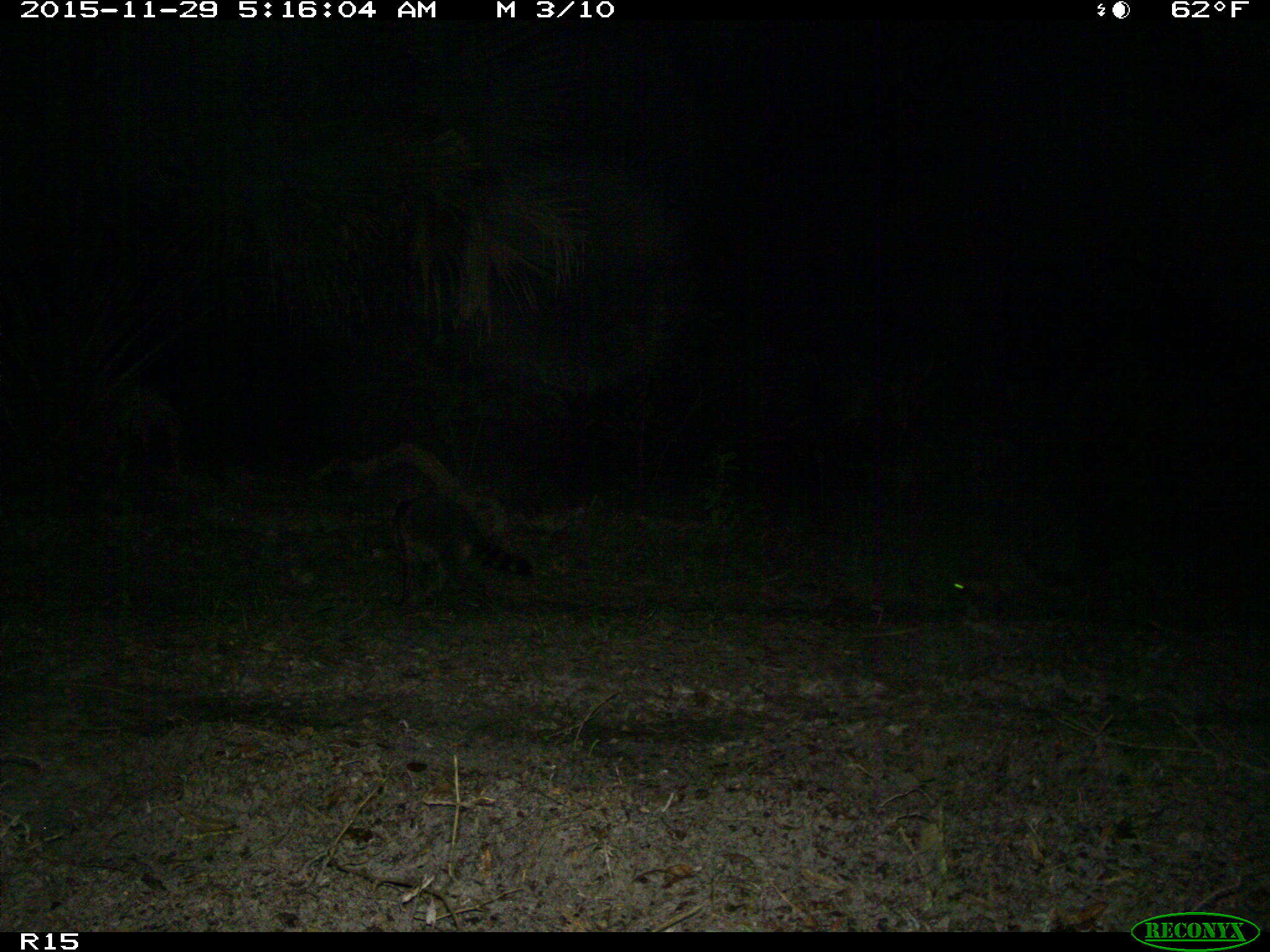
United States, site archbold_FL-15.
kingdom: Animalia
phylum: Chordata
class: Mammalia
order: Carnivora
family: Procyonidae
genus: Procyon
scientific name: Procyon lotor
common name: common raccoon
Procyon lotor (common raccoon).